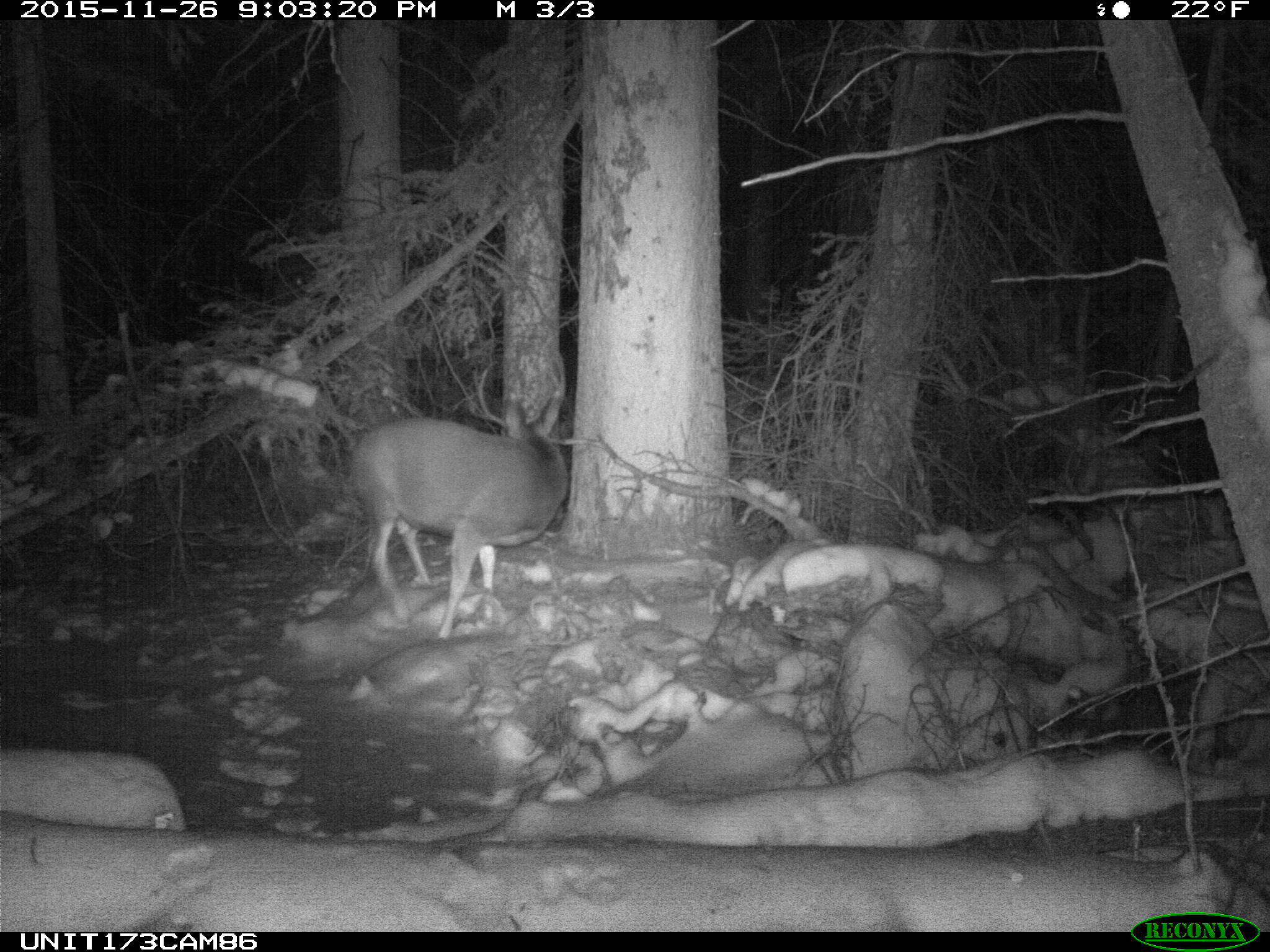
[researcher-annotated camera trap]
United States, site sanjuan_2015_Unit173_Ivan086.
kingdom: Animalia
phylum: Chordata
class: Mammalia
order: Artiodactyla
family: Cervidae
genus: Odocoileus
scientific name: Odocoileus hemionus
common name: mule deer